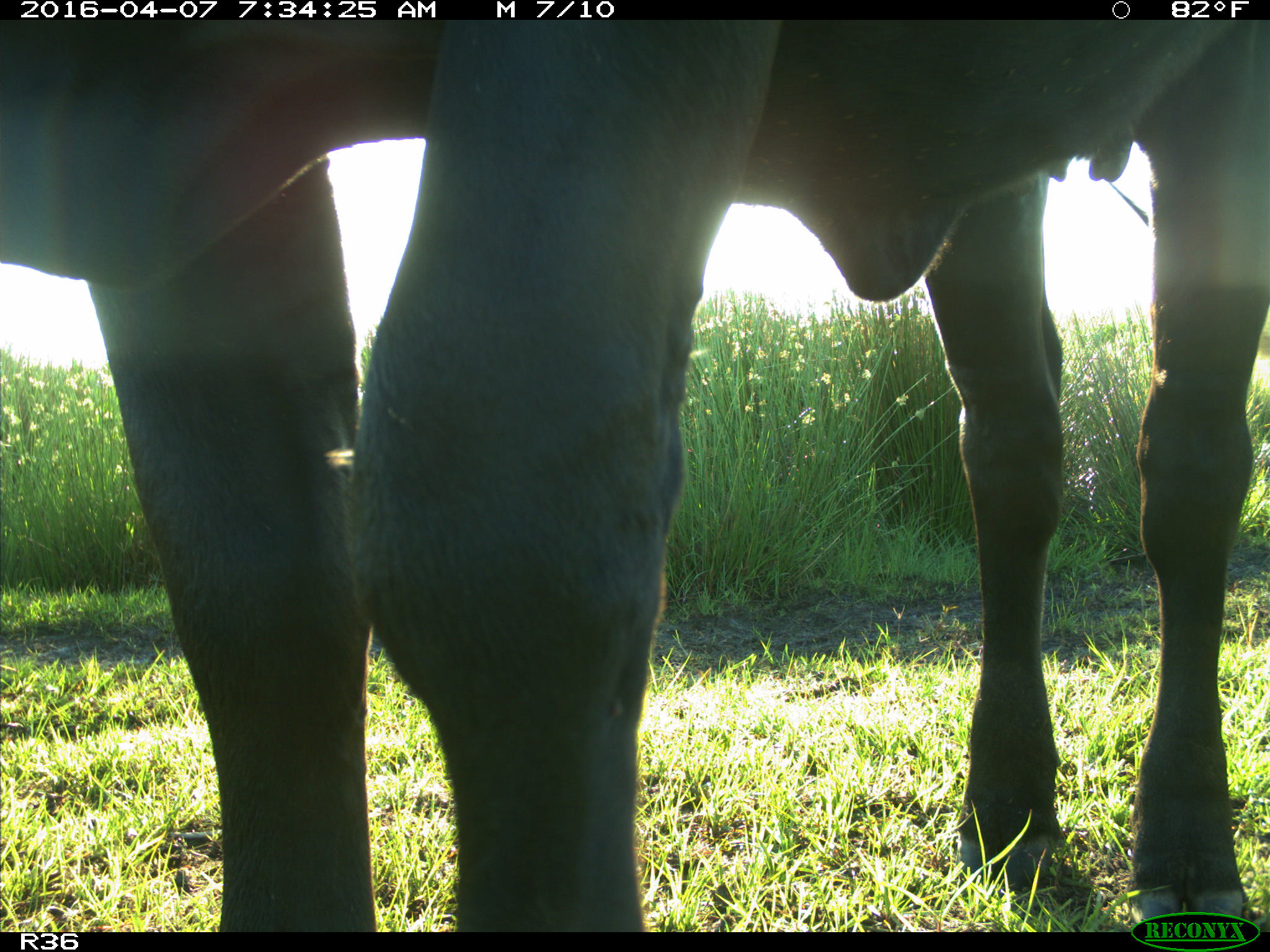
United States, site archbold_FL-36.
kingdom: Animalia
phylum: Chordata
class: Mammalia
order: Artiodactyla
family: Bovidae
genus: Bos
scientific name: Bos taurus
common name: domestic cow